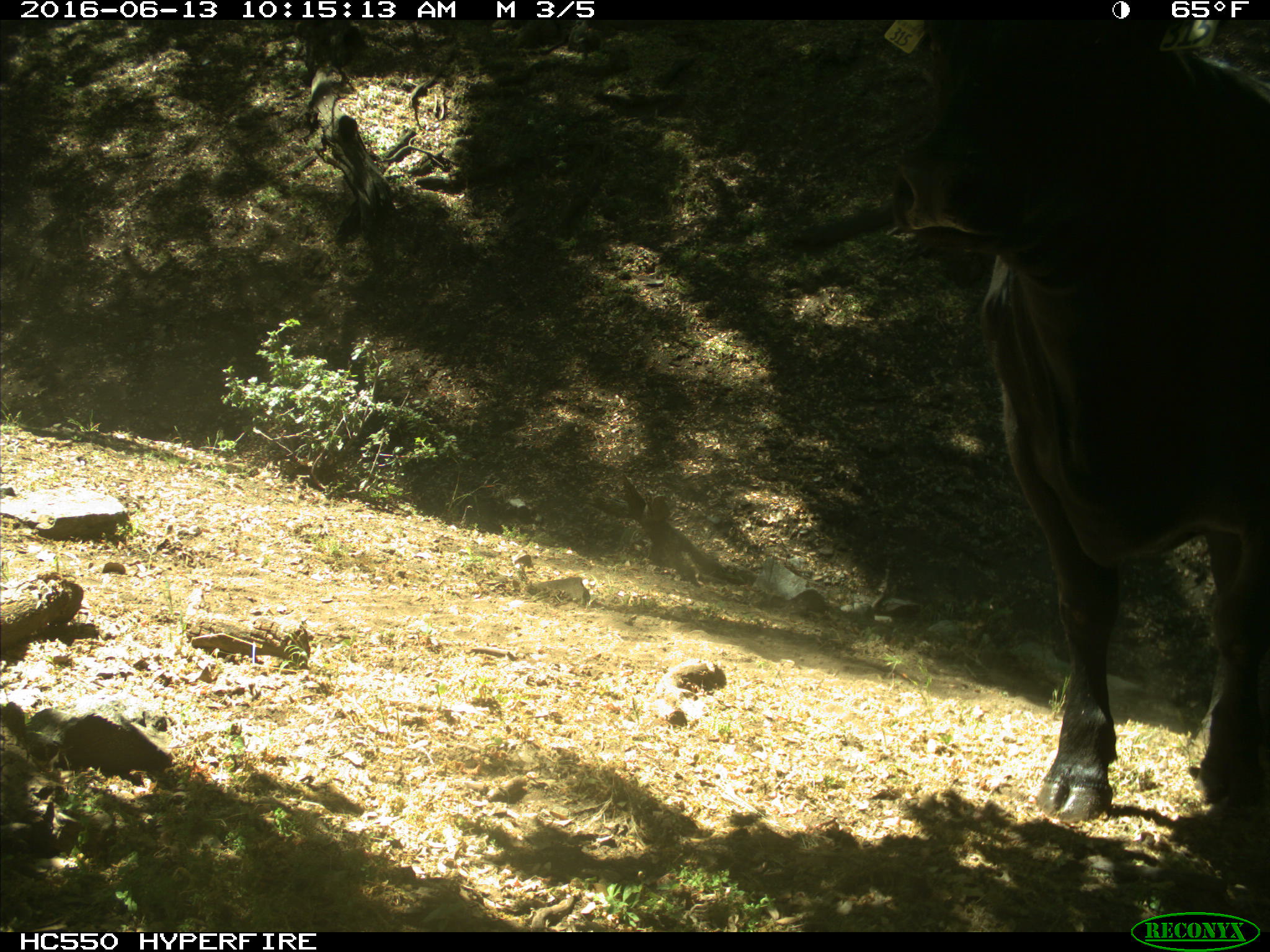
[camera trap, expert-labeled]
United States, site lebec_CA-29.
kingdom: Animalia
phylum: Chordata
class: Mammalia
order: Artiodactyla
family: Bovidae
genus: Bos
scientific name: Bos taurus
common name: domestic cow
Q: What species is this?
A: Bos taurus (domestic cow).